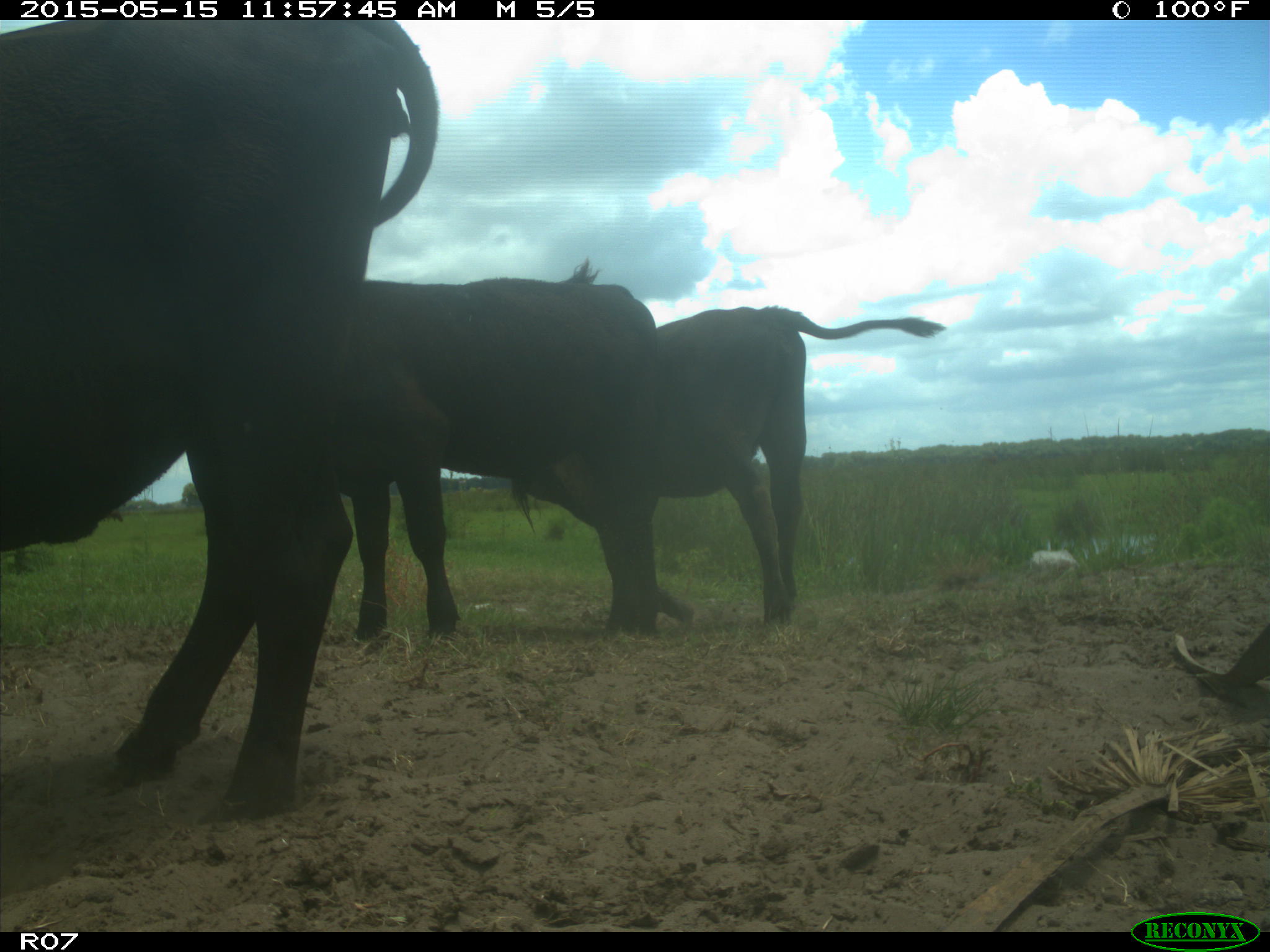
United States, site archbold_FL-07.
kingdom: Animalia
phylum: Chordata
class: Mammalia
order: Artiodactyla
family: Bovidae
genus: Bos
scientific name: Bos taurus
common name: domestic cow